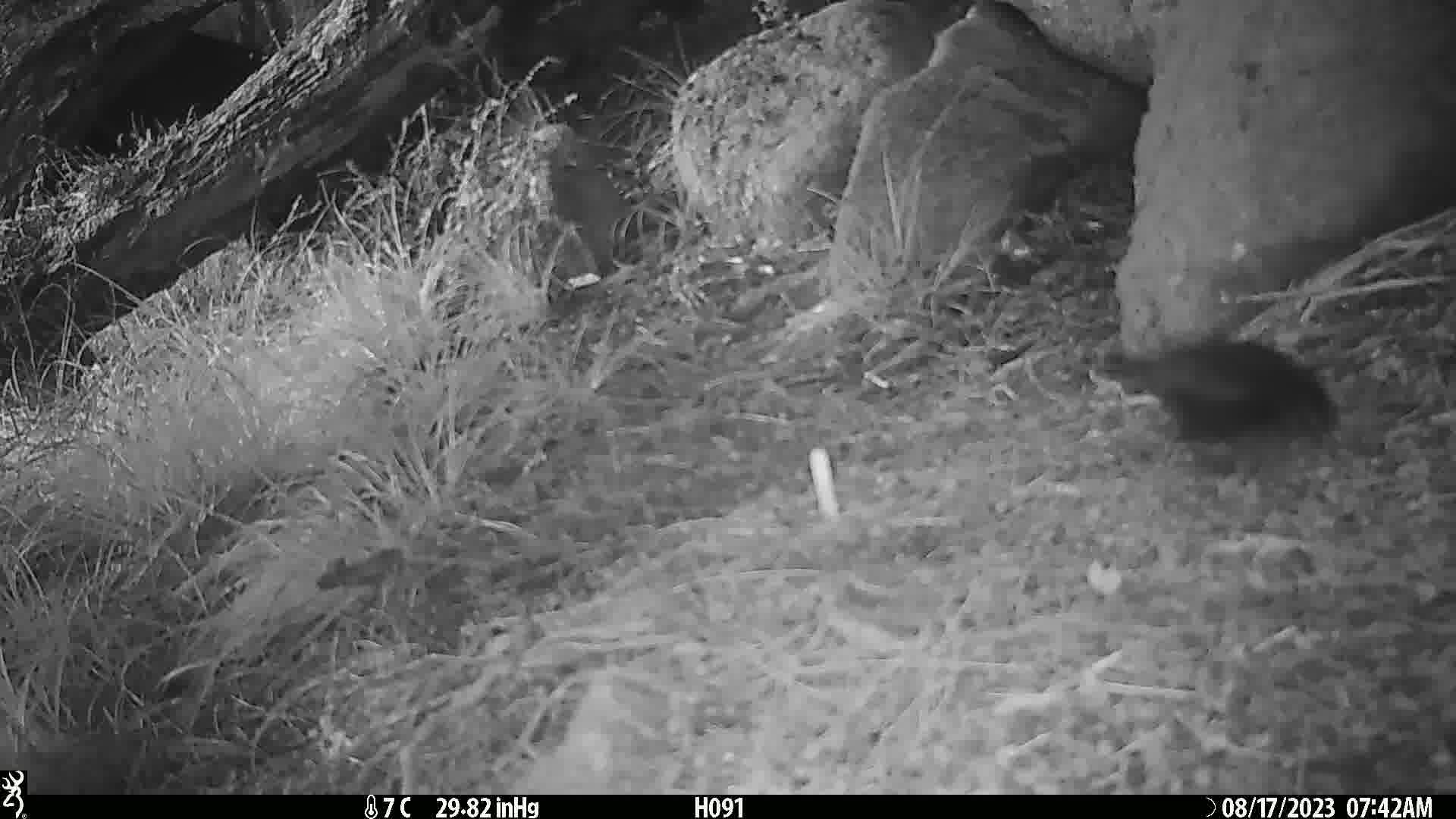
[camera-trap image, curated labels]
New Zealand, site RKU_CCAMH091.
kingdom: Animalia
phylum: Chordata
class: Aves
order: Passeriformes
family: Turdidae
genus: Turdus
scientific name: Turdus merula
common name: eurasian blackbird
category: blackbird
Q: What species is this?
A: Blackbird (eurasian blackbird) (Turdus merula).